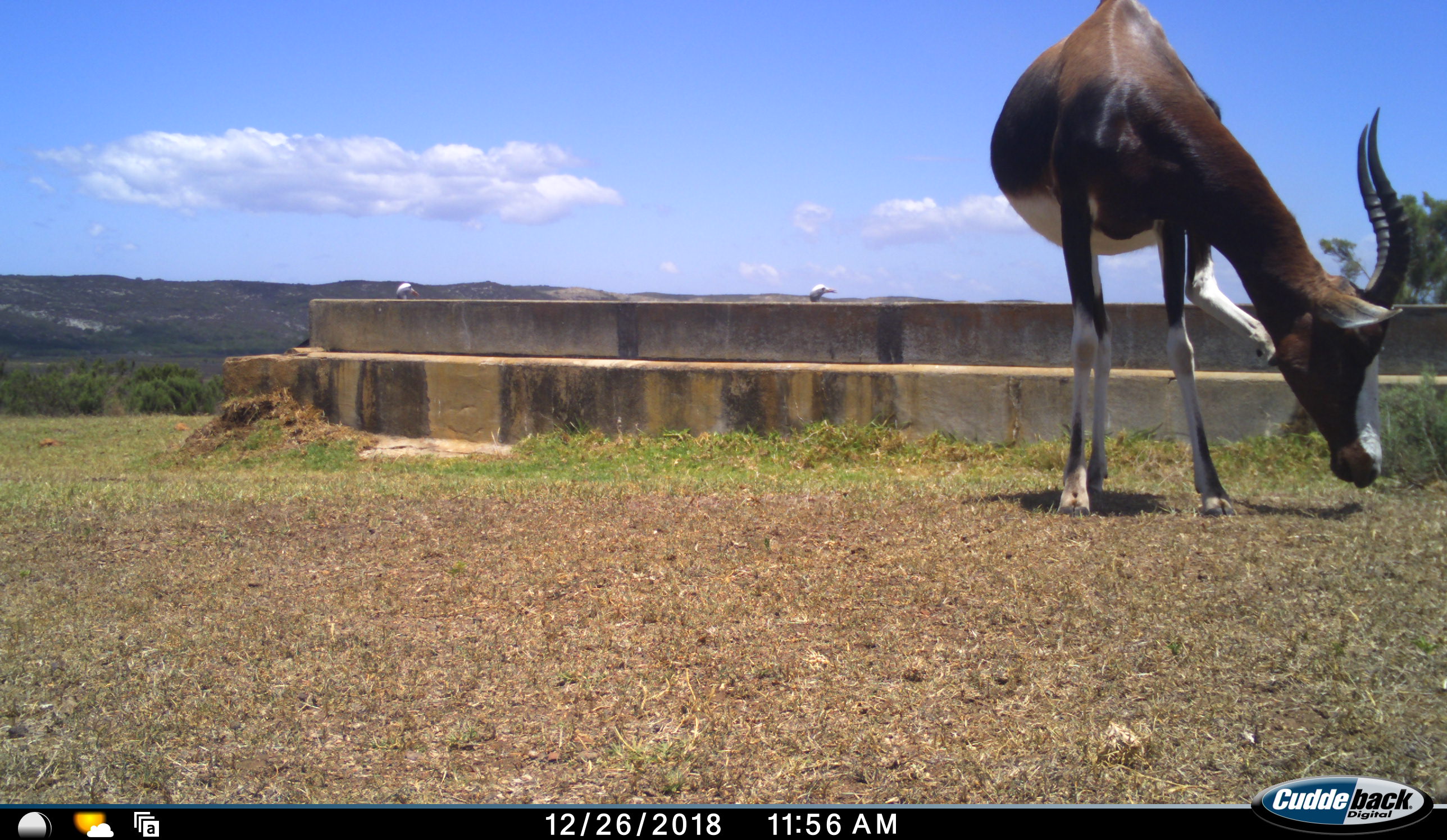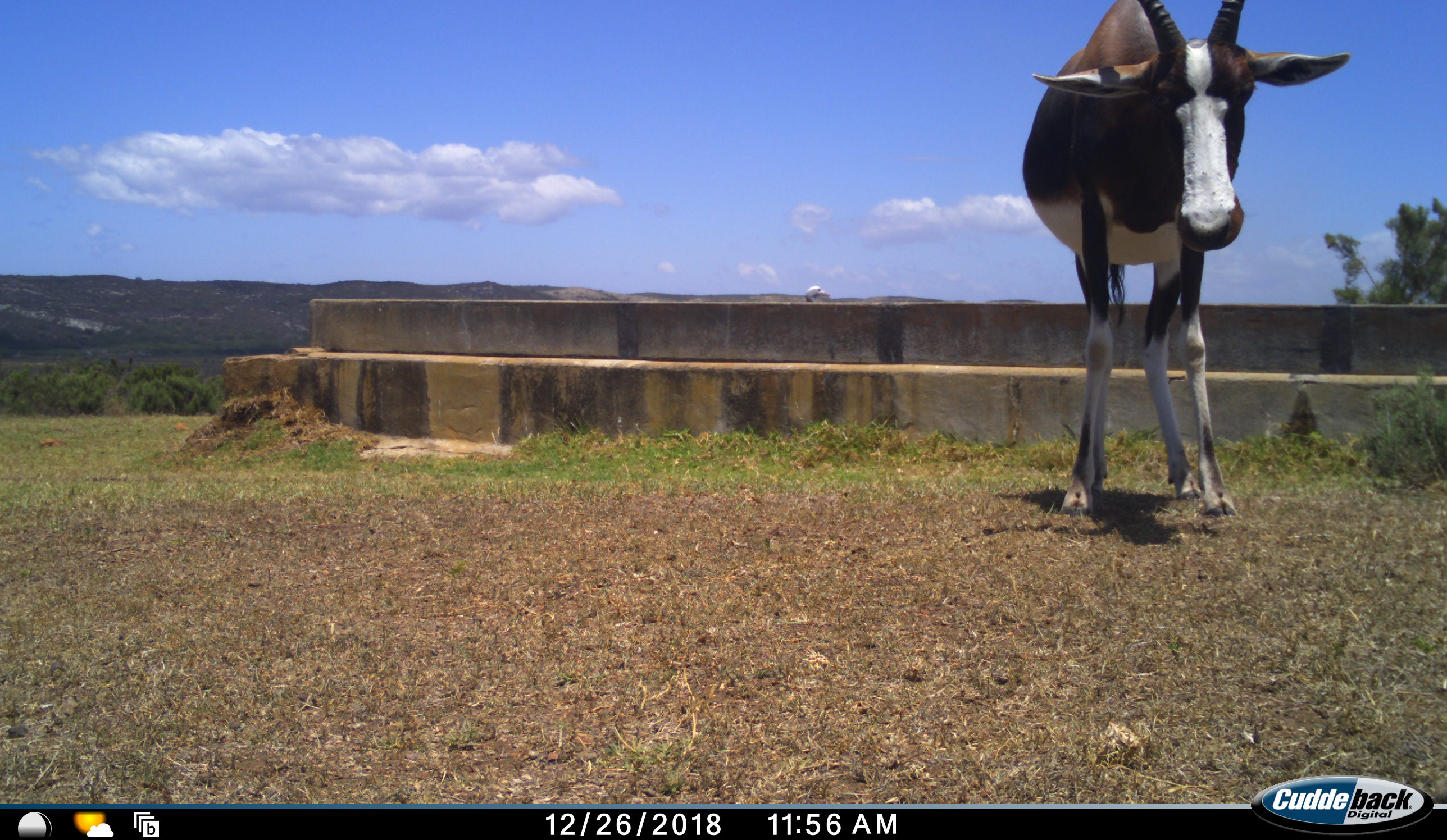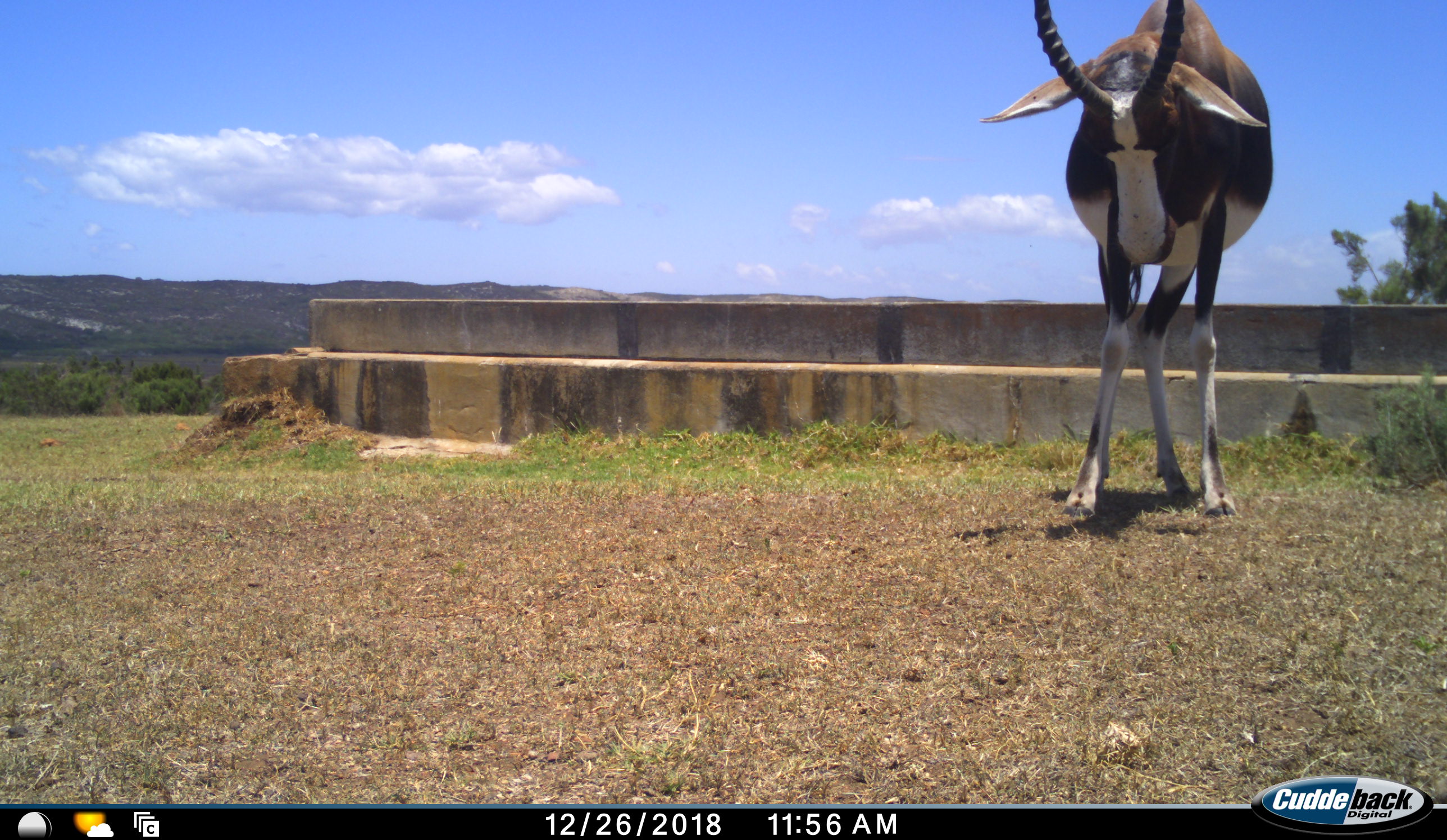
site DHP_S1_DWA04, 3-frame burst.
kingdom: Animalia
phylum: Chordata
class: Mammalia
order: Artiodactyla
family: Bovidae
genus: Damaliscus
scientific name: Damaliscus pygargus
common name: bontebok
Bontebok (Damaliscus pygargus), count 1. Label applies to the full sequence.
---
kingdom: Animalia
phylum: Chordata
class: Aves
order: Gruiformes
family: Gruidae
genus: Anthropoides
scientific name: Anthropoides paradiseus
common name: blue crane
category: craneblue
Craneblue (blue crane) (Anthropoides paradiseus), count 2. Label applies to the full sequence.